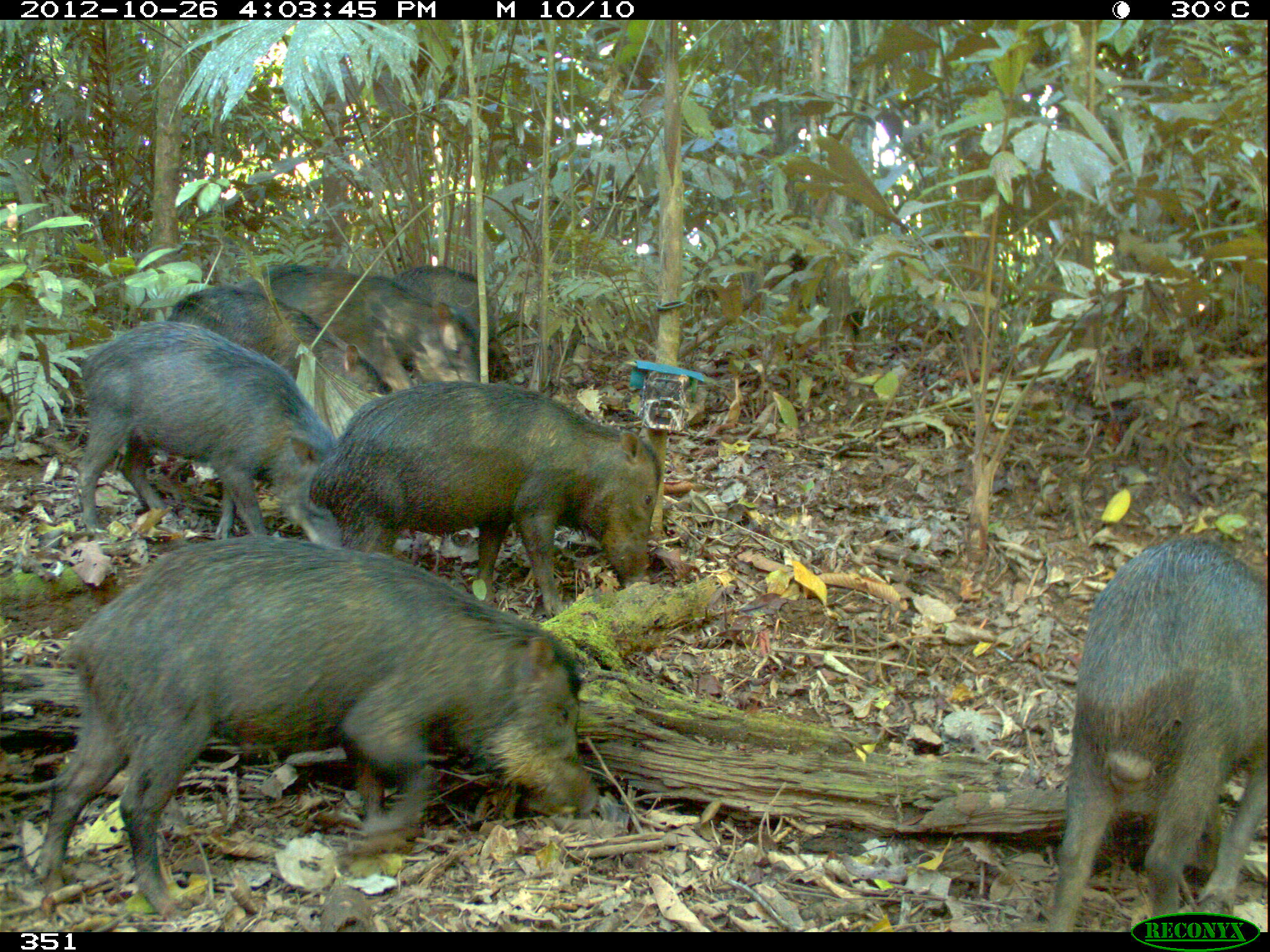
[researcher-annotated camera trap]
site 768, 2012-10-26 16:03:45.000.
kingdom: Animalia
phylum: Chordata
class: Mammalia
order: Artiodactyla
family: Tayassuidae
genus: Tayassu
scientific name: Tayassu pecari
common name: white-lipped peccary